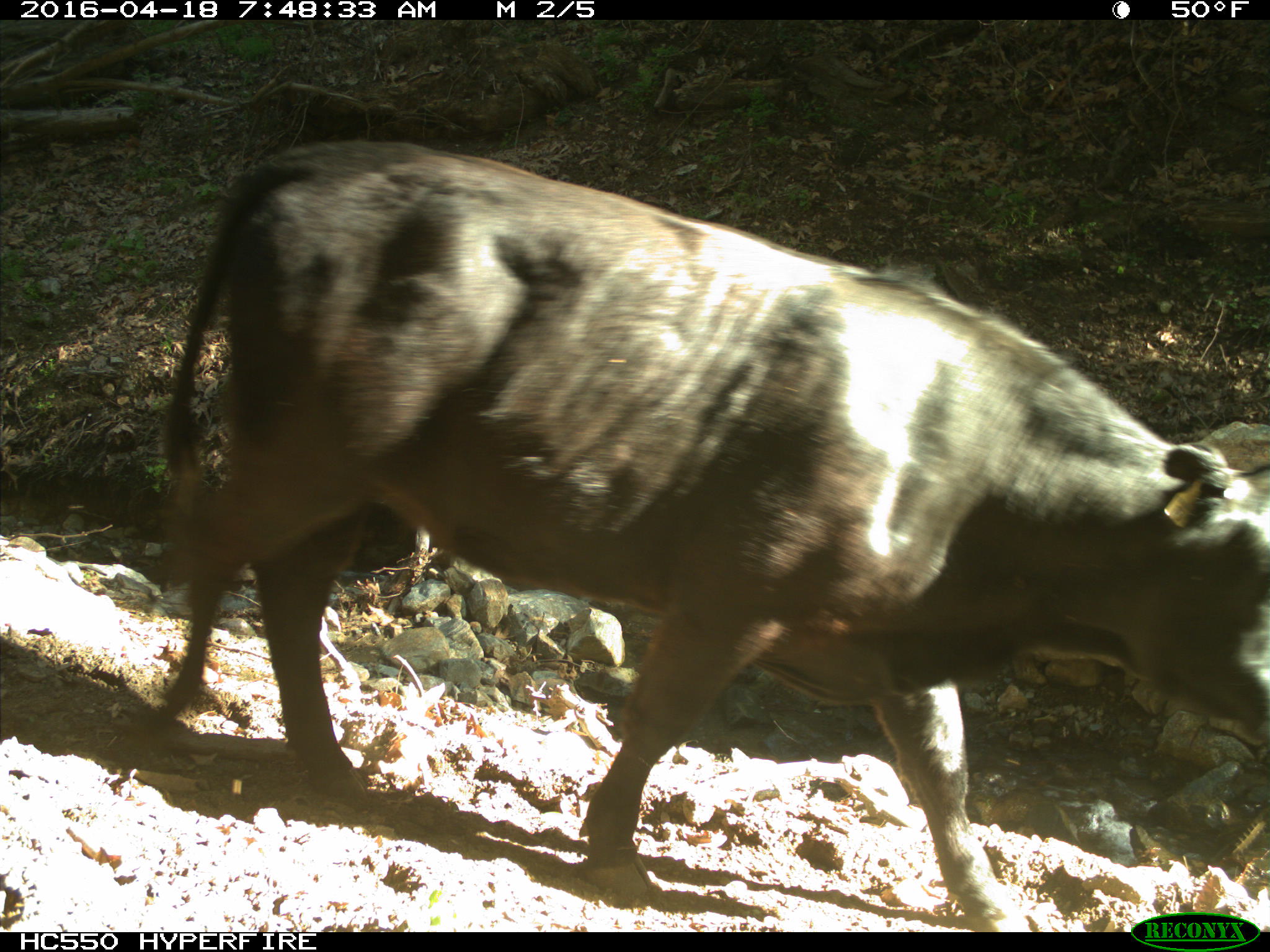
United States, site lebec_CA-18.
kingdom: Animalia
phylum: Chordata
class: Mammalia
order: Artiodactyla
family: Bovidae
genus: Bos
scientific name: Bos taurus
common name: domestic cow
Bos taurus (domestic cow).